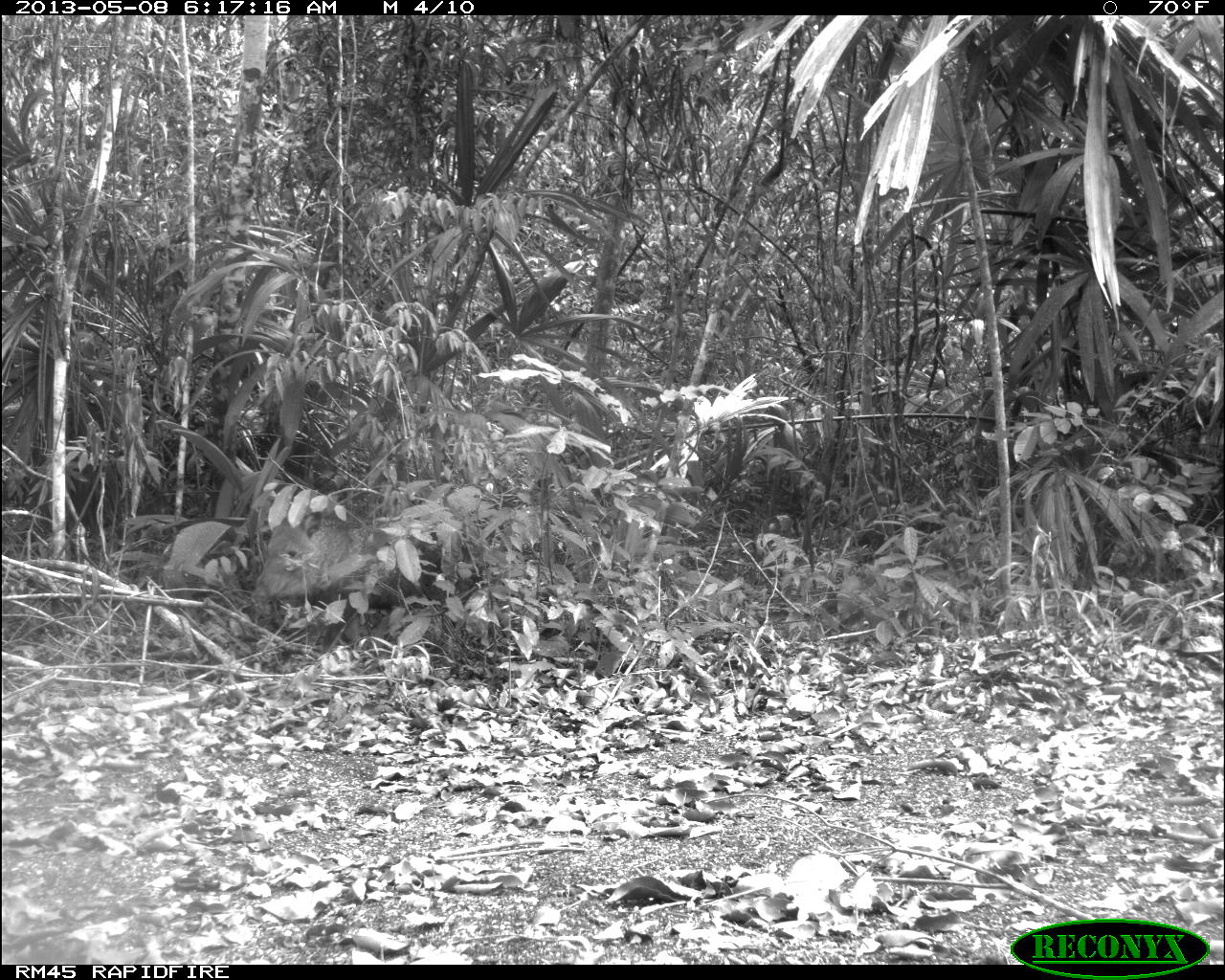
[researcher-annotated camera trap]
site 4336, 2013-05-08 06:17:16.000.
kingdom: Animalia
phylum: Chordata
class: Mammalia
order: Artiodactyla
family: Tayassuidae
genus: Pecari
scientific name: Pecari tajacu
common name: collared peccary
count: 1